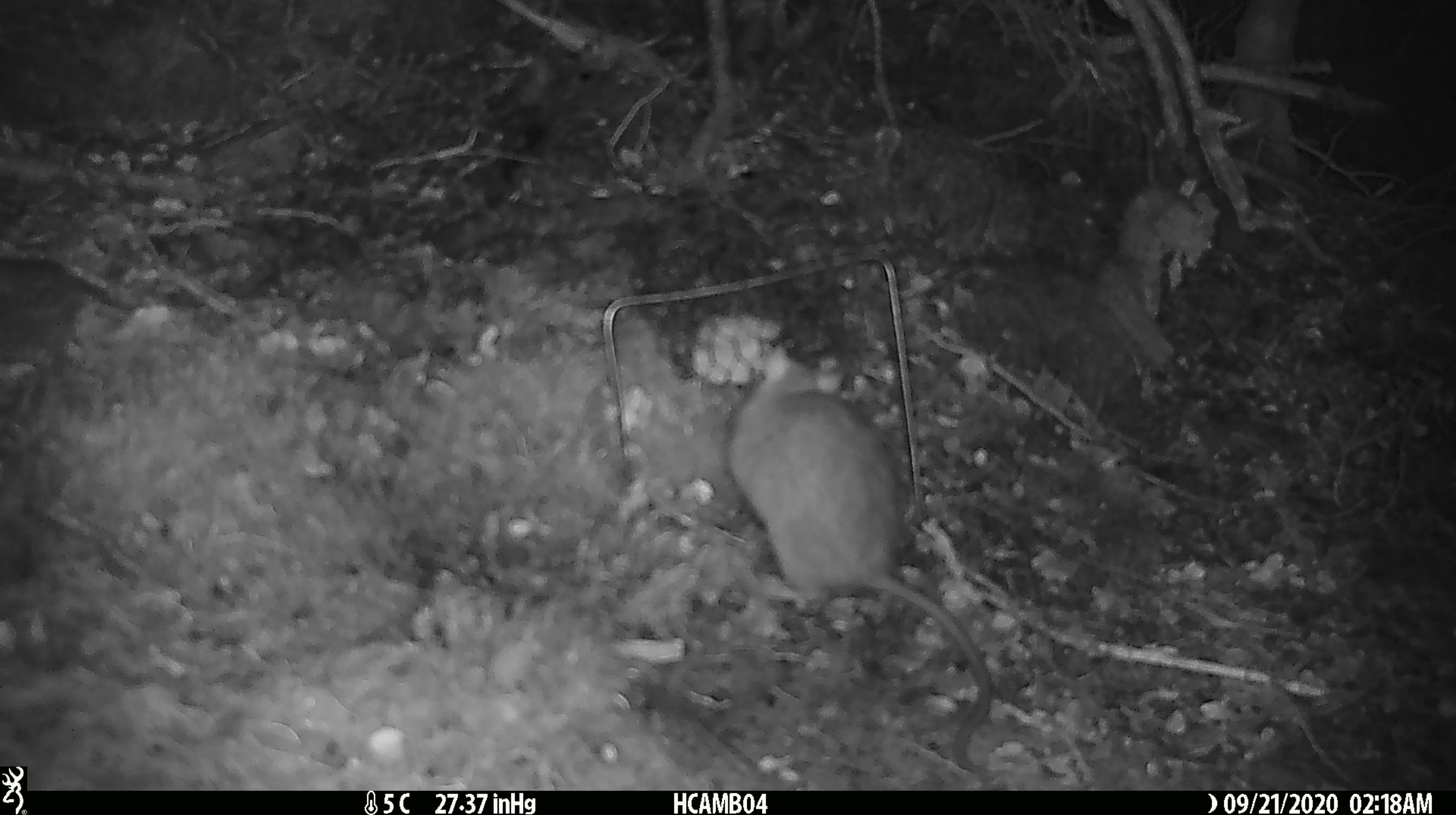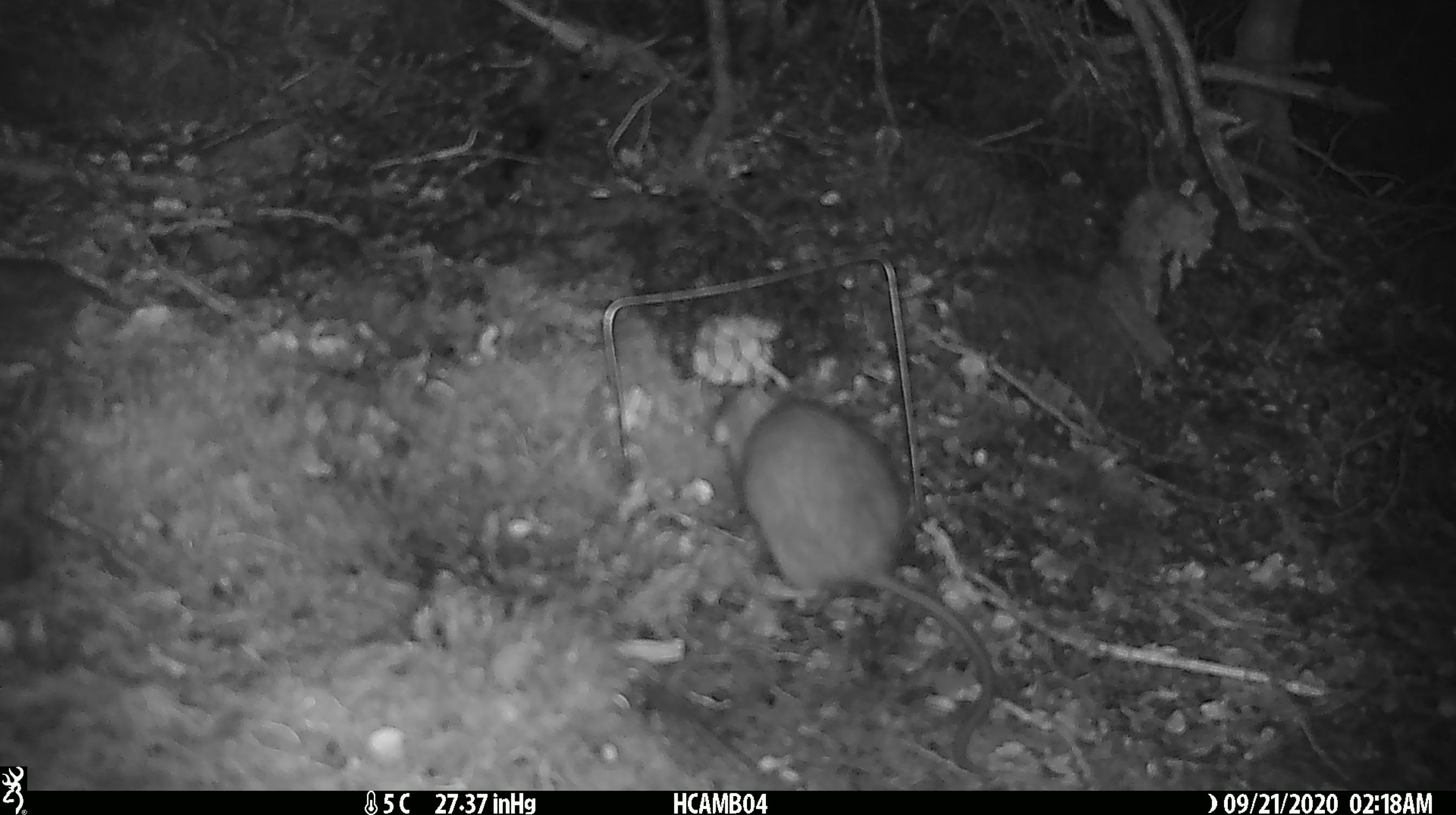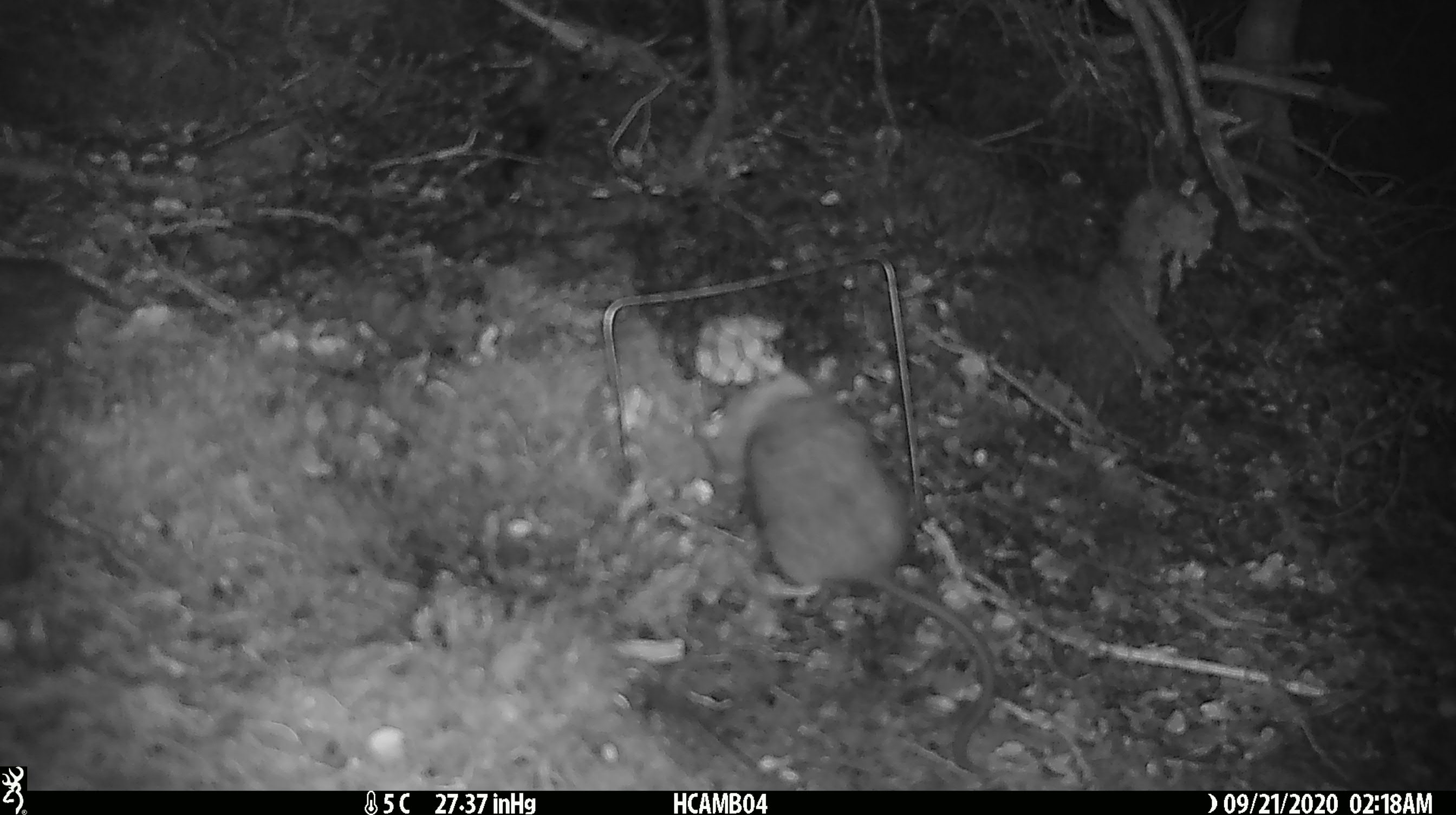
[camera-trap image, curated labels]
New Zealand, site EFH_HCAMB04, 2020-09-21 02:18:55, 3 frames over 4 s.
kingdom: Animalia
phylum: Chordata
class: Mammalia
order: Rodentia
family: Muridae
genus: Rattus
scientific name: Rattus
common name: rat